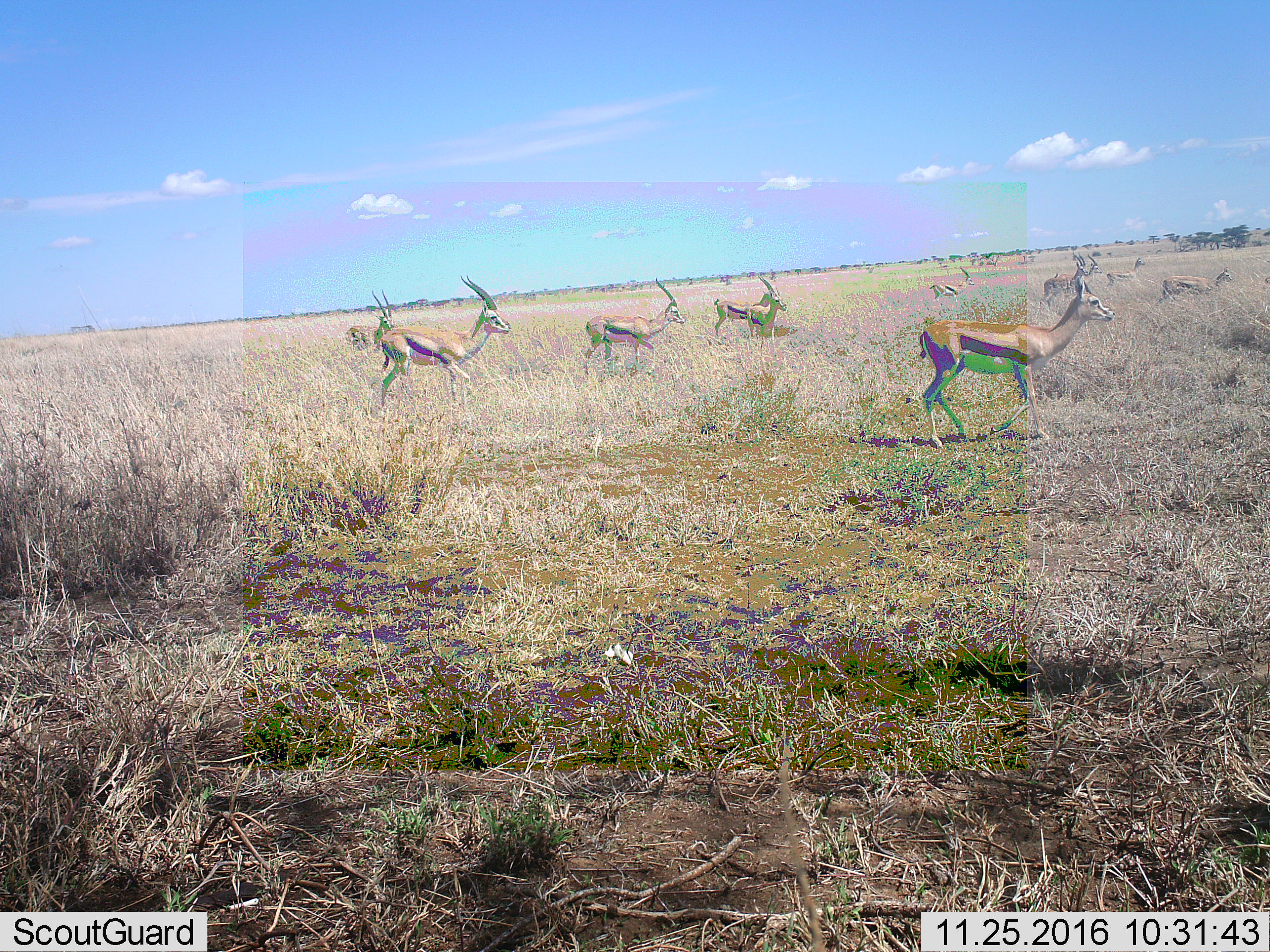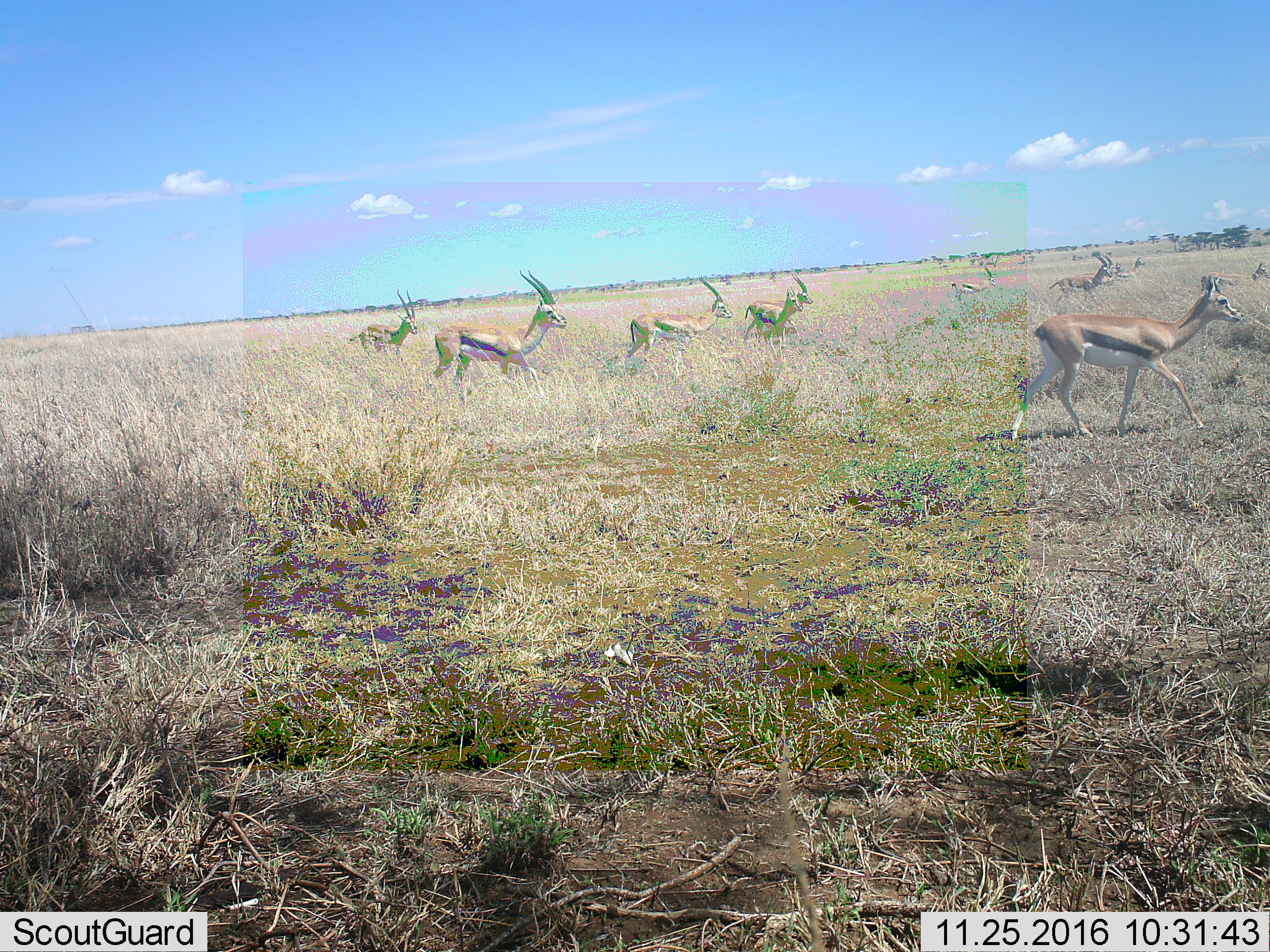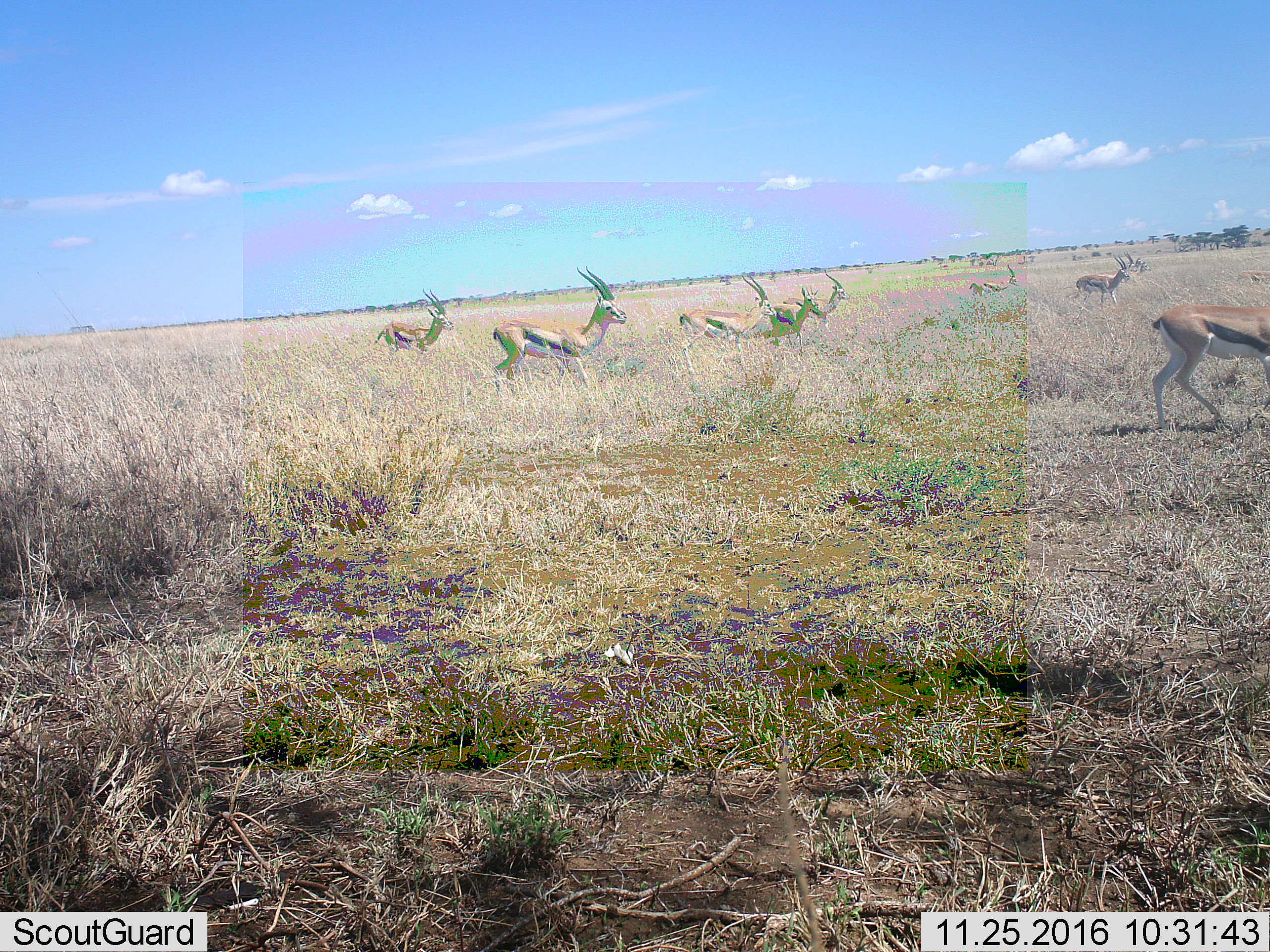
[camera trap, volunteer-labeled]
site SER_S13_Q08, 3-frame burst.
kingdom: Animalia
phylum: Chordata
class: Mammalia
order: Artiodactyla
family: Bovidae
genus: Eudorcas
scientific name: Eudorcas thomsonii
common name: thomson's gazelle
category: gazellethomsons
Gazellethomsons (thomson's gazelle) (Eudorcas thomsonii), count 11-50. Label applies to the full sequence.